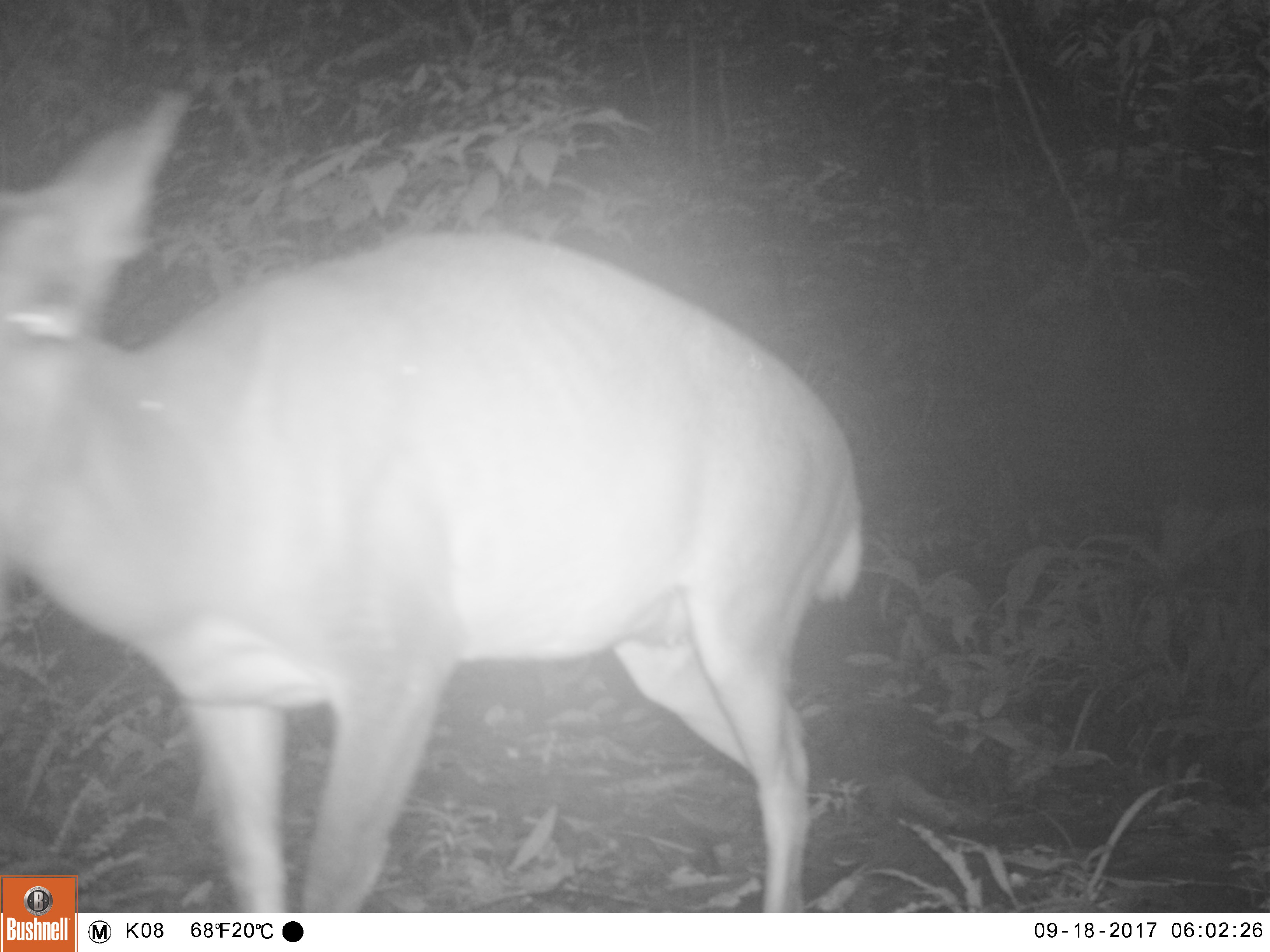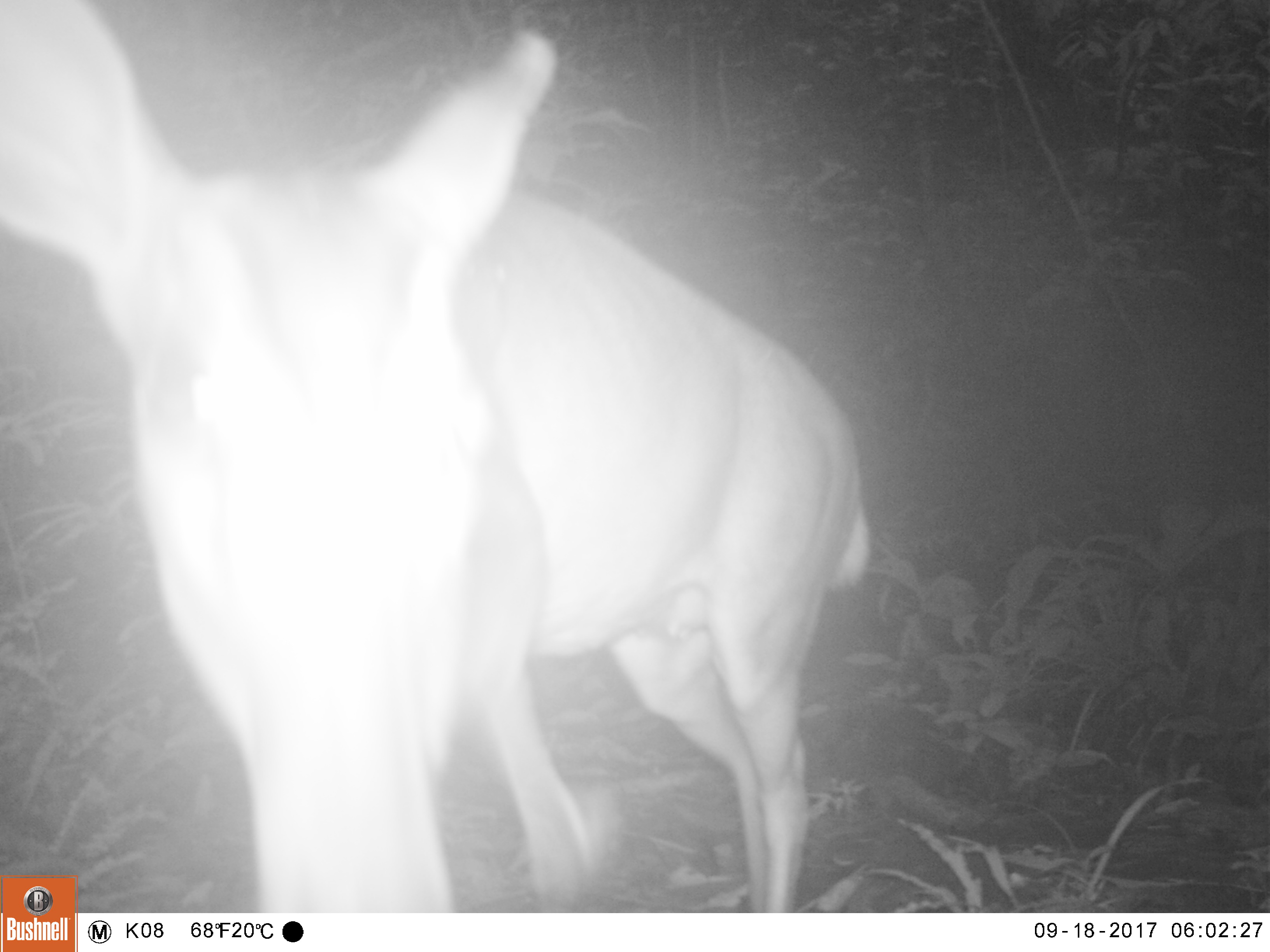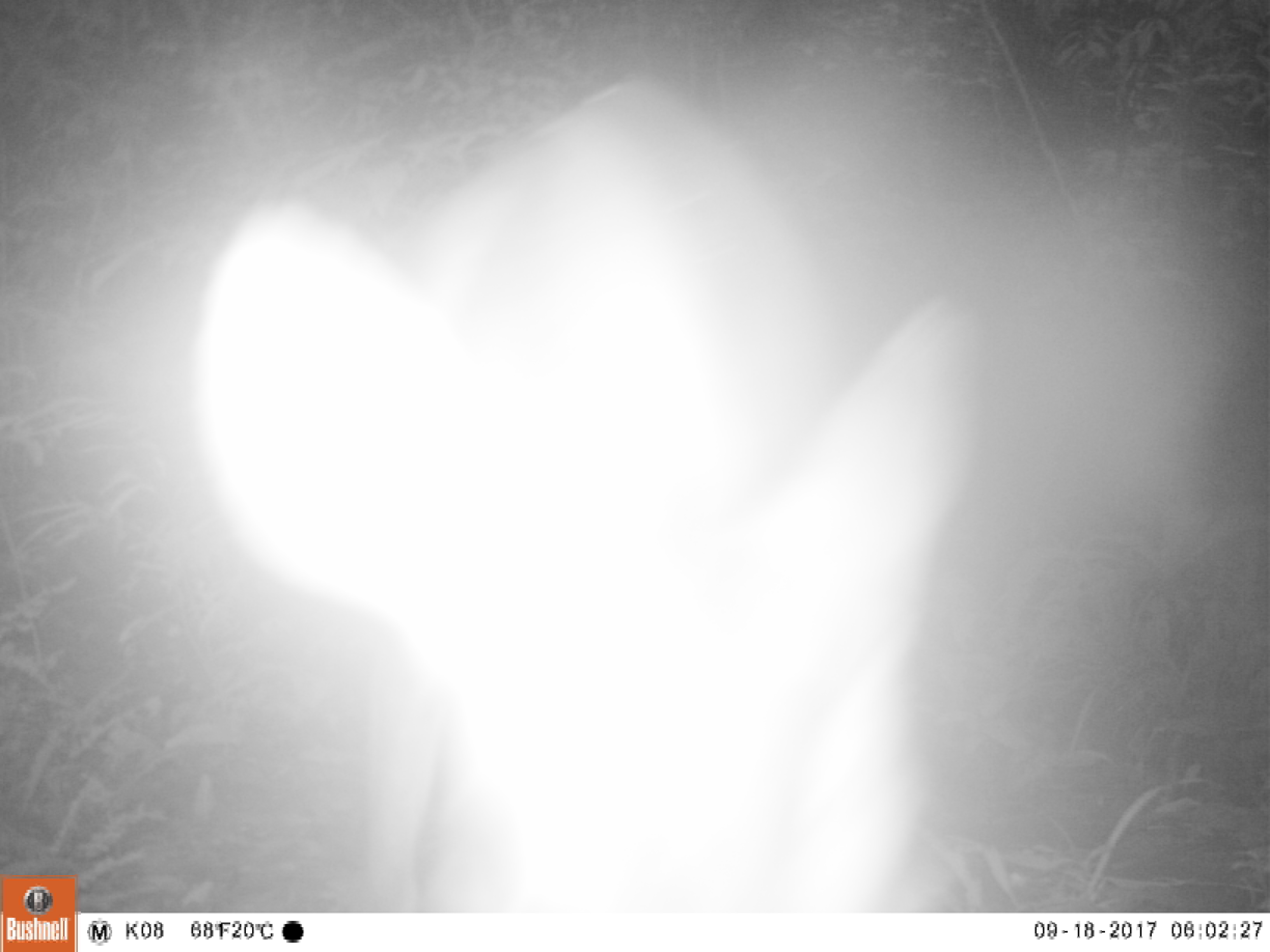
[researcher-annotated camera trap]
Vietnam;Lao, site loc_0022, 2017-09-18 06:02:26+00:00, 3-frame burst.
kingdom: Animalia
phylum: Chordata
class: Mammalia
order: Artiodactyla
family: Cervidae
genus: Muntiacus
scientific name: Muntiacus vuquangensis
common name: large-antlered muntjac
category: large antlered muntjac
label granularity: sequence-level